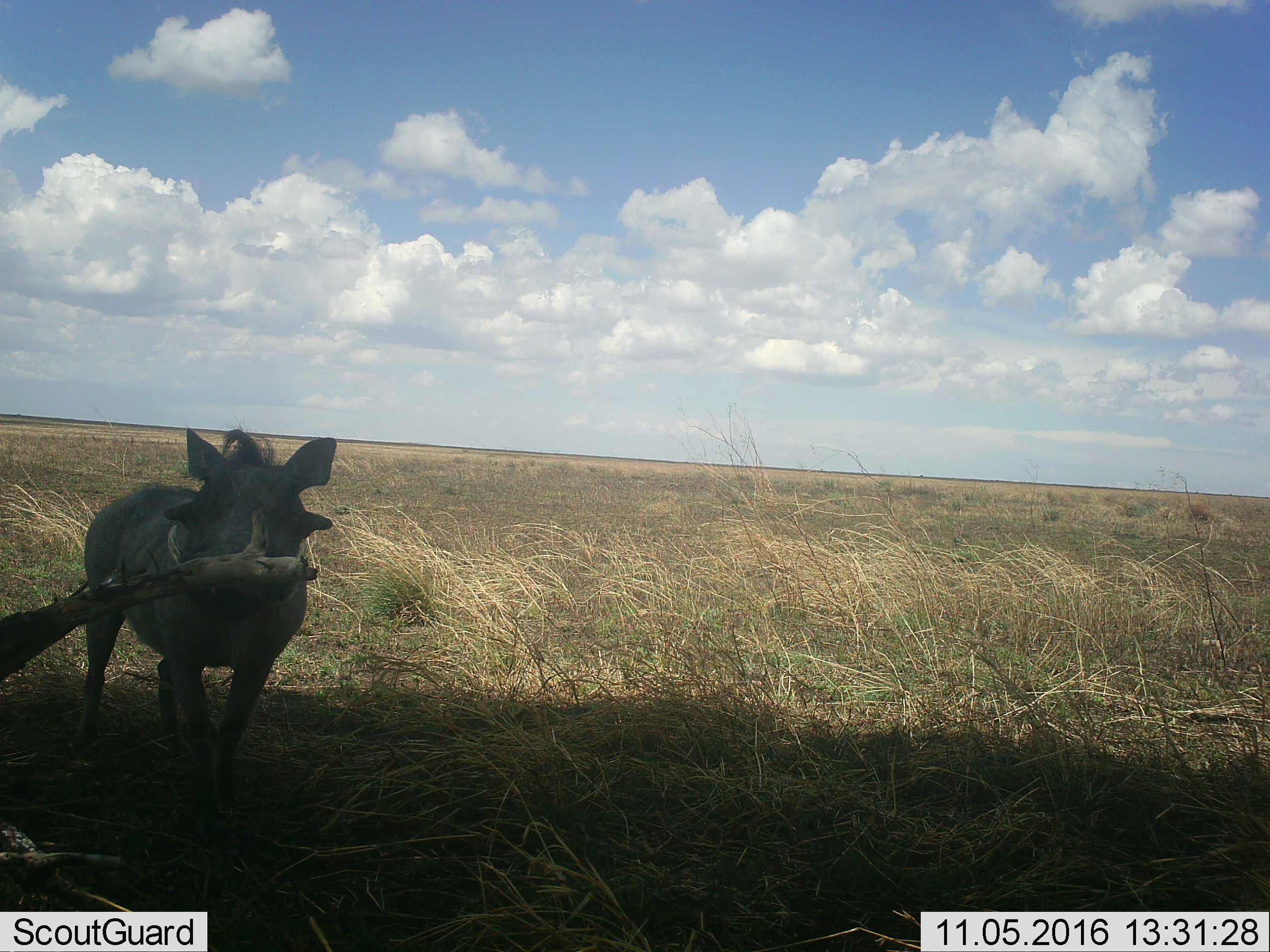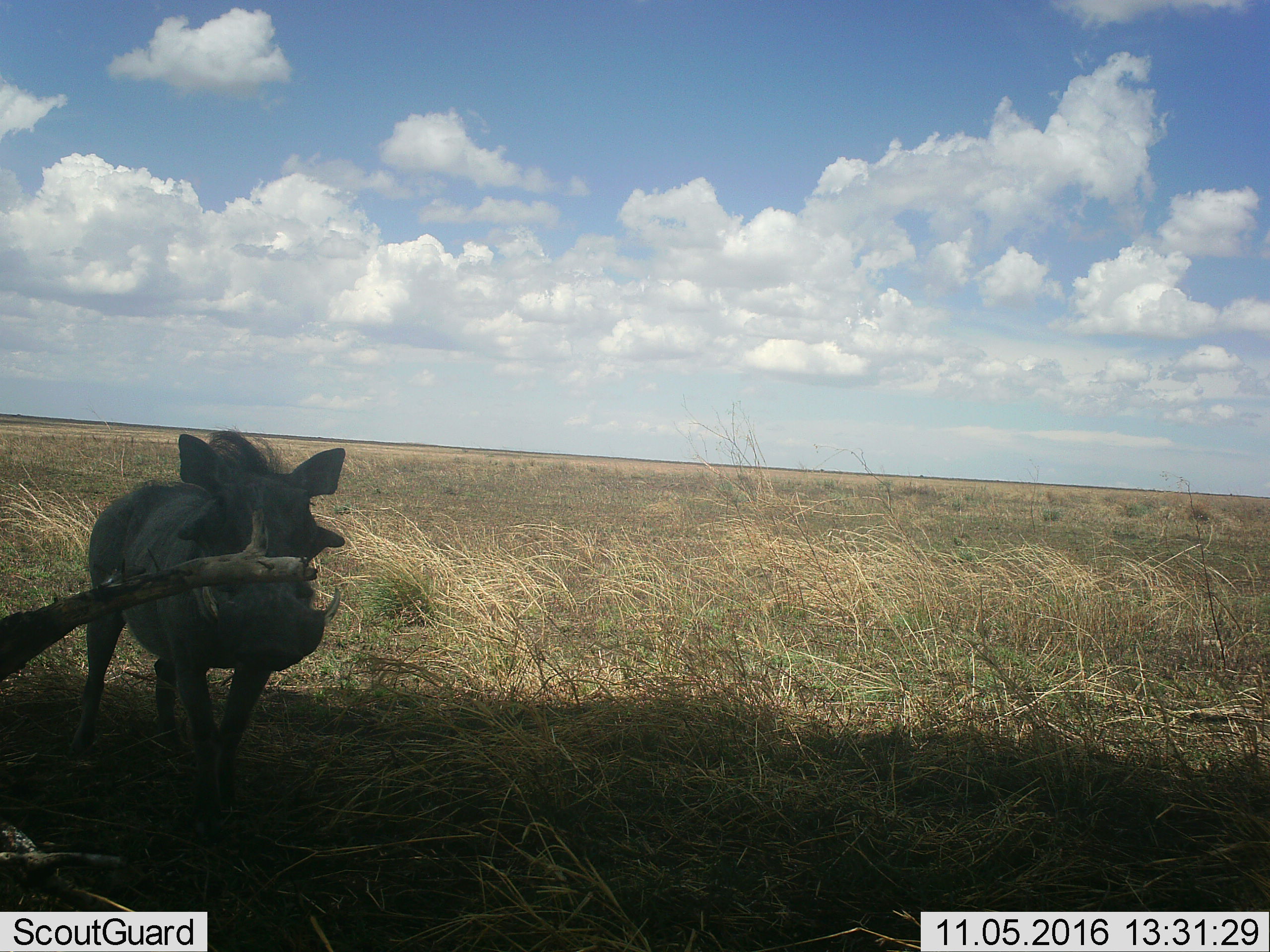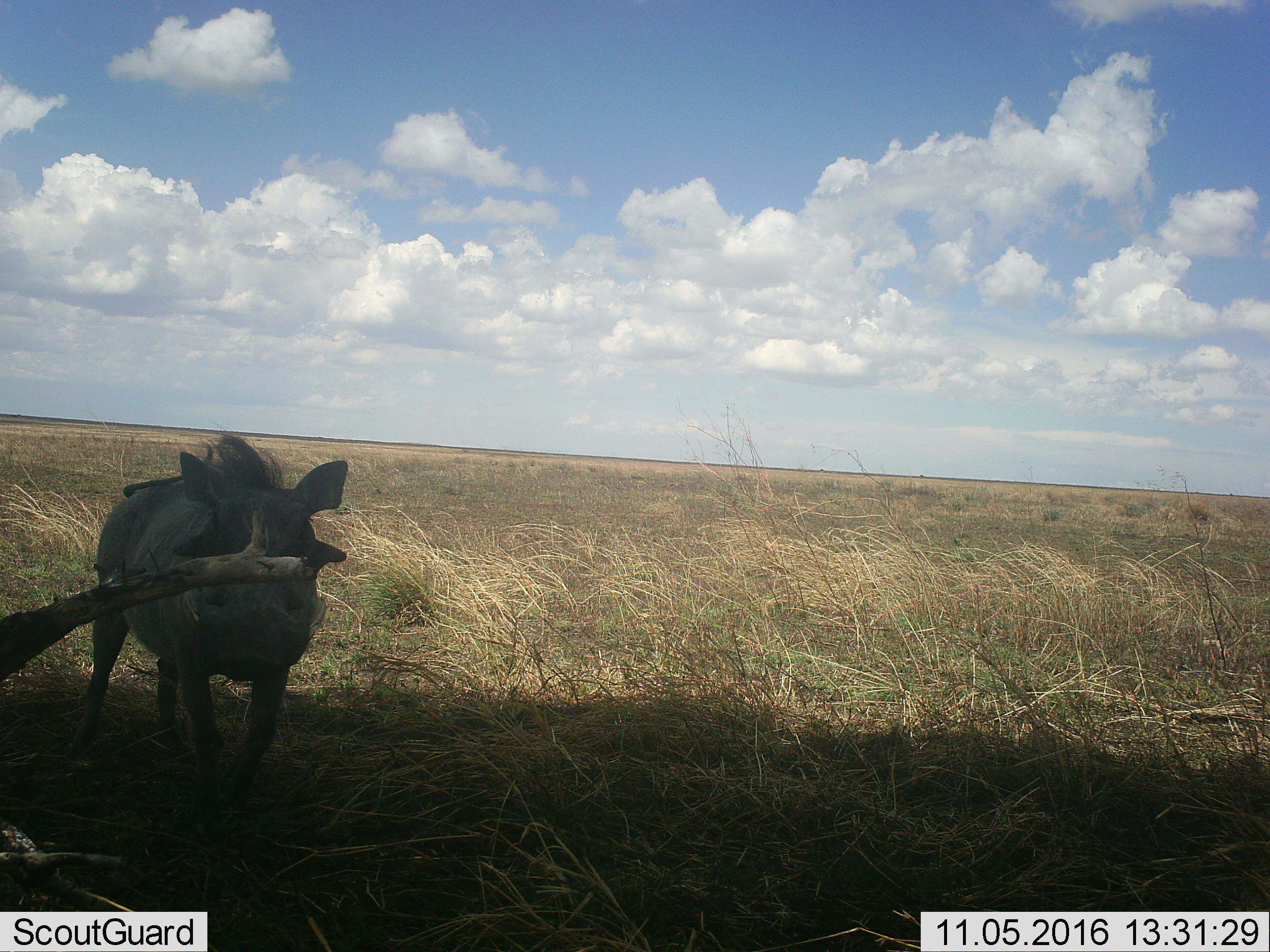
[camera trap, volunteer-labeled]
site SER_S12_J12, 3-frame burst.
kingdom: Animalia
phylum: Chordata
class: Mammalia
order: Artiodactyla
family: Suidae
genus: Phacochoerus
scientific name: Phacochoerus africanus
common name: warthog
Warthog (Phacochoerus africanus), count 1. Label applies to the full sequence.